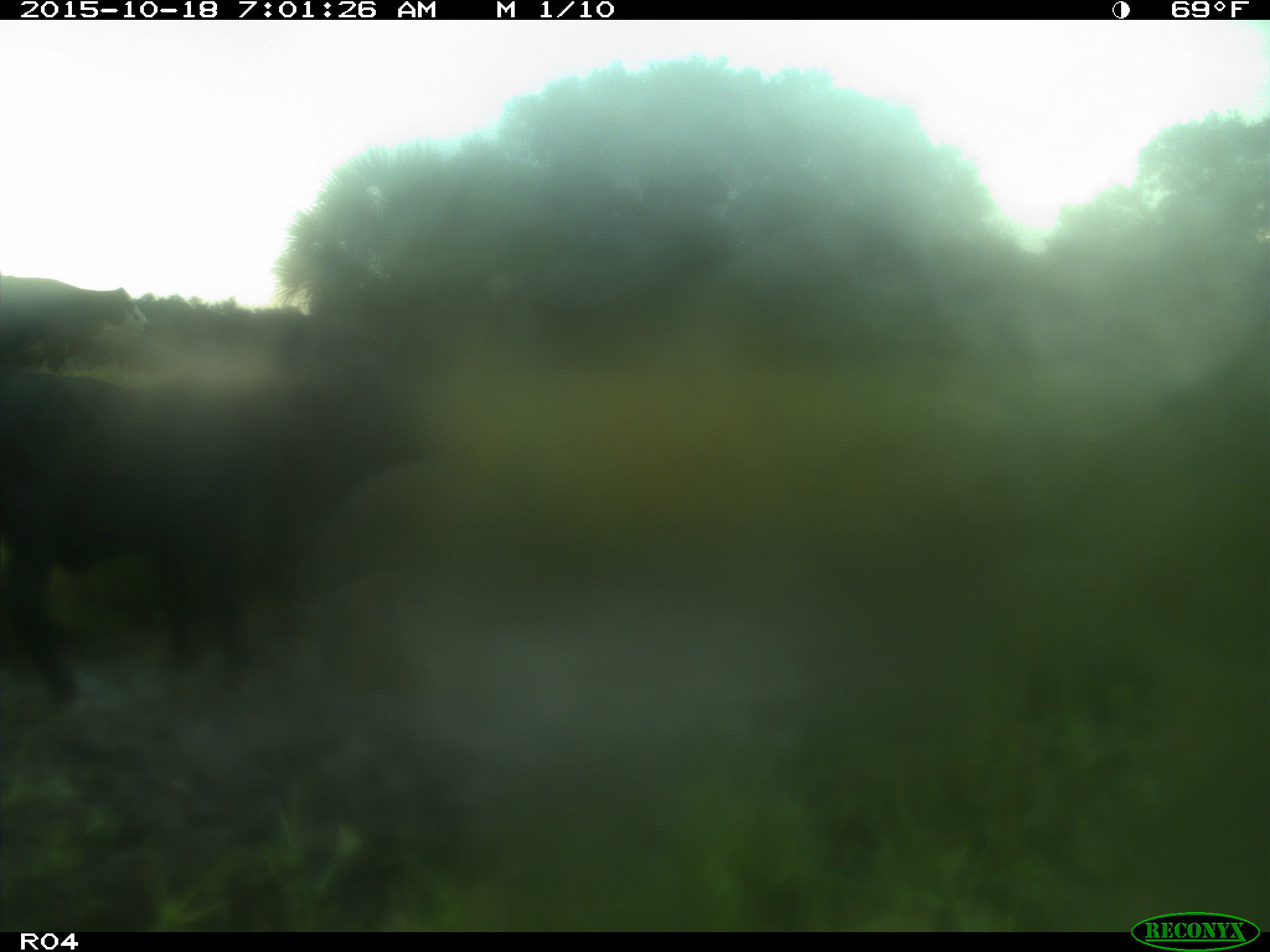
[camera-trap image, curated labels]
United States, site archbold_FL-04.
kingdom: Animalia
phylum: Chordata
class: Mammalia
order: Artiodactyla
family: Bovidae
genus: Bos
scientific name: Bos taurus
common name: domestic cow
Bos taurus (domestic cow).